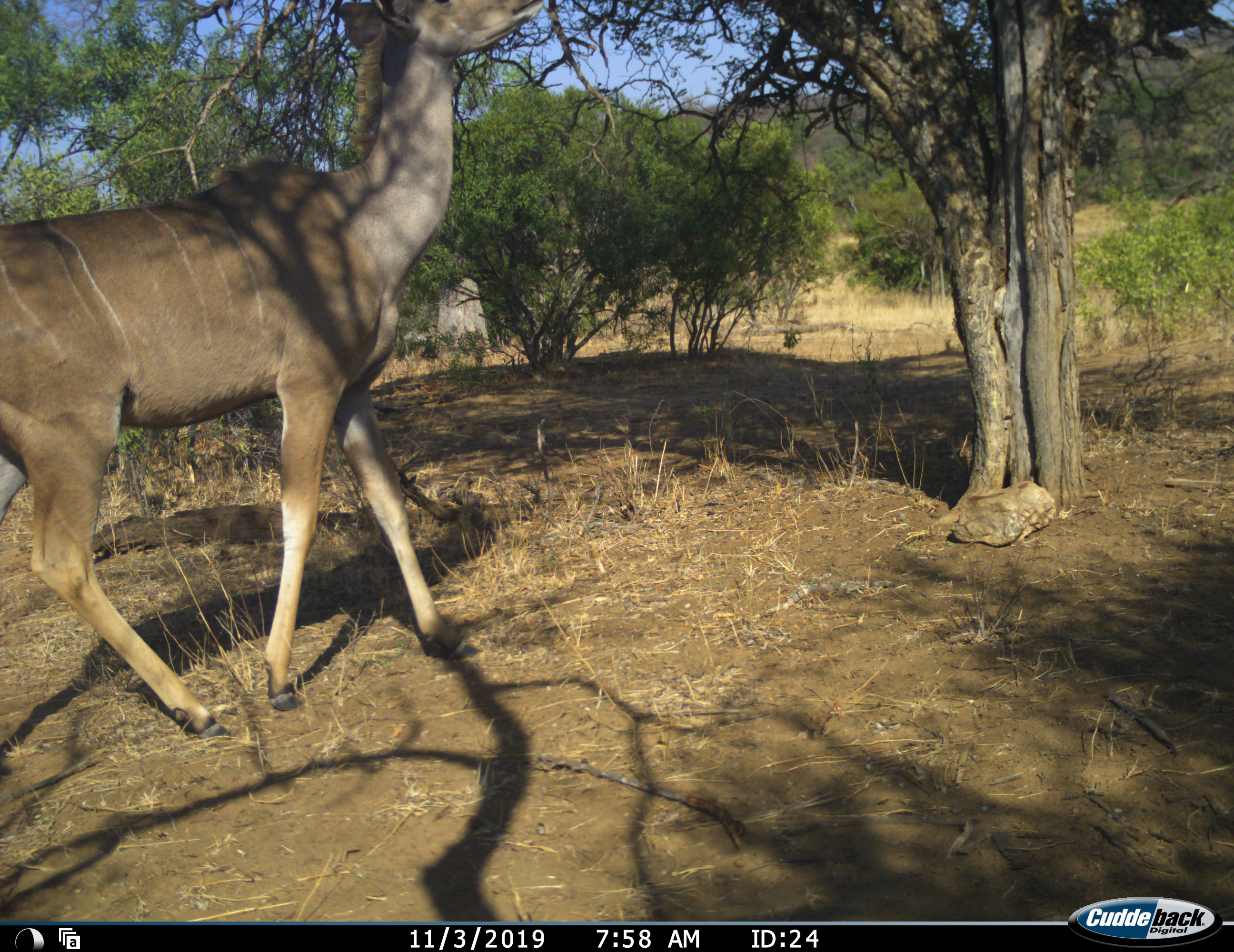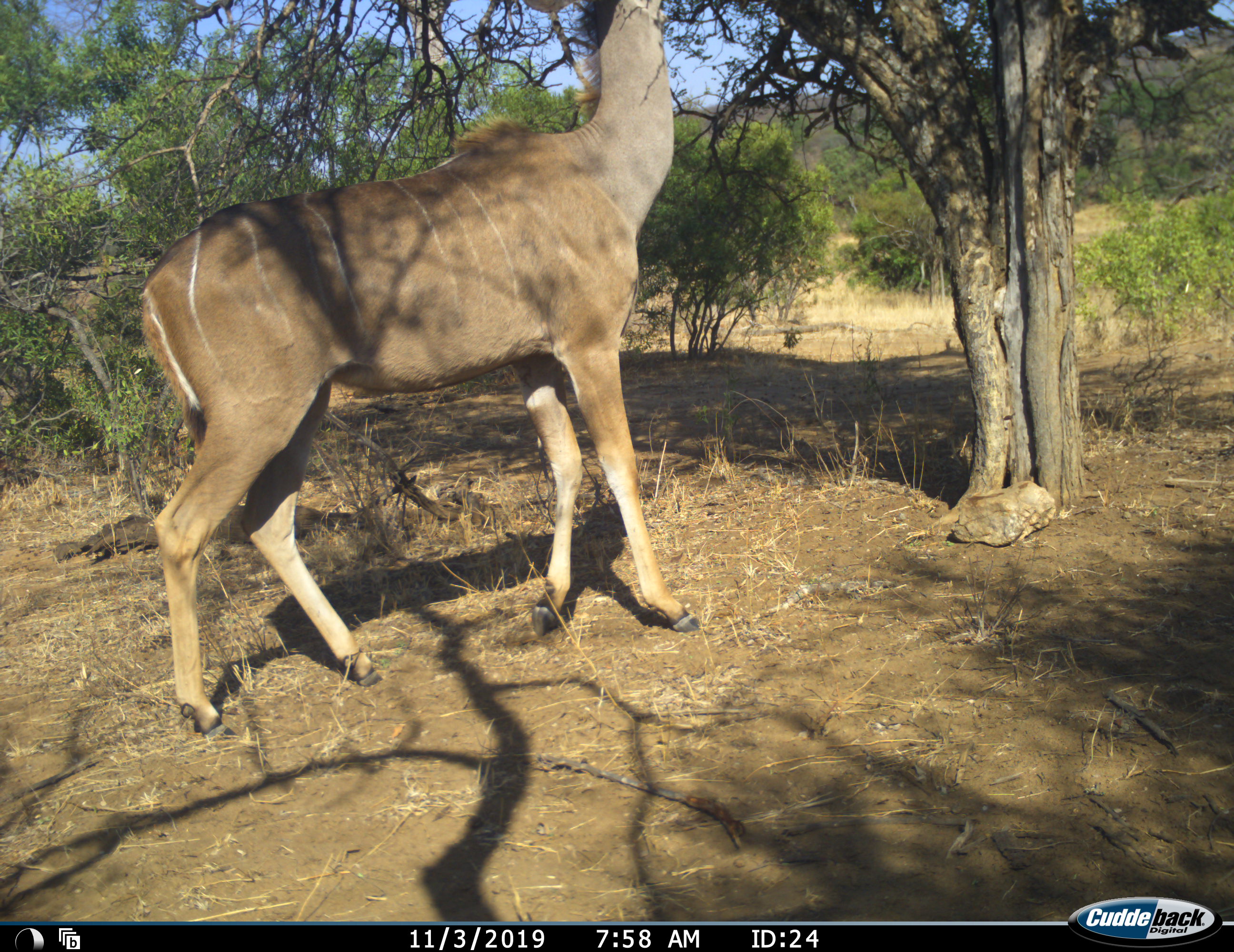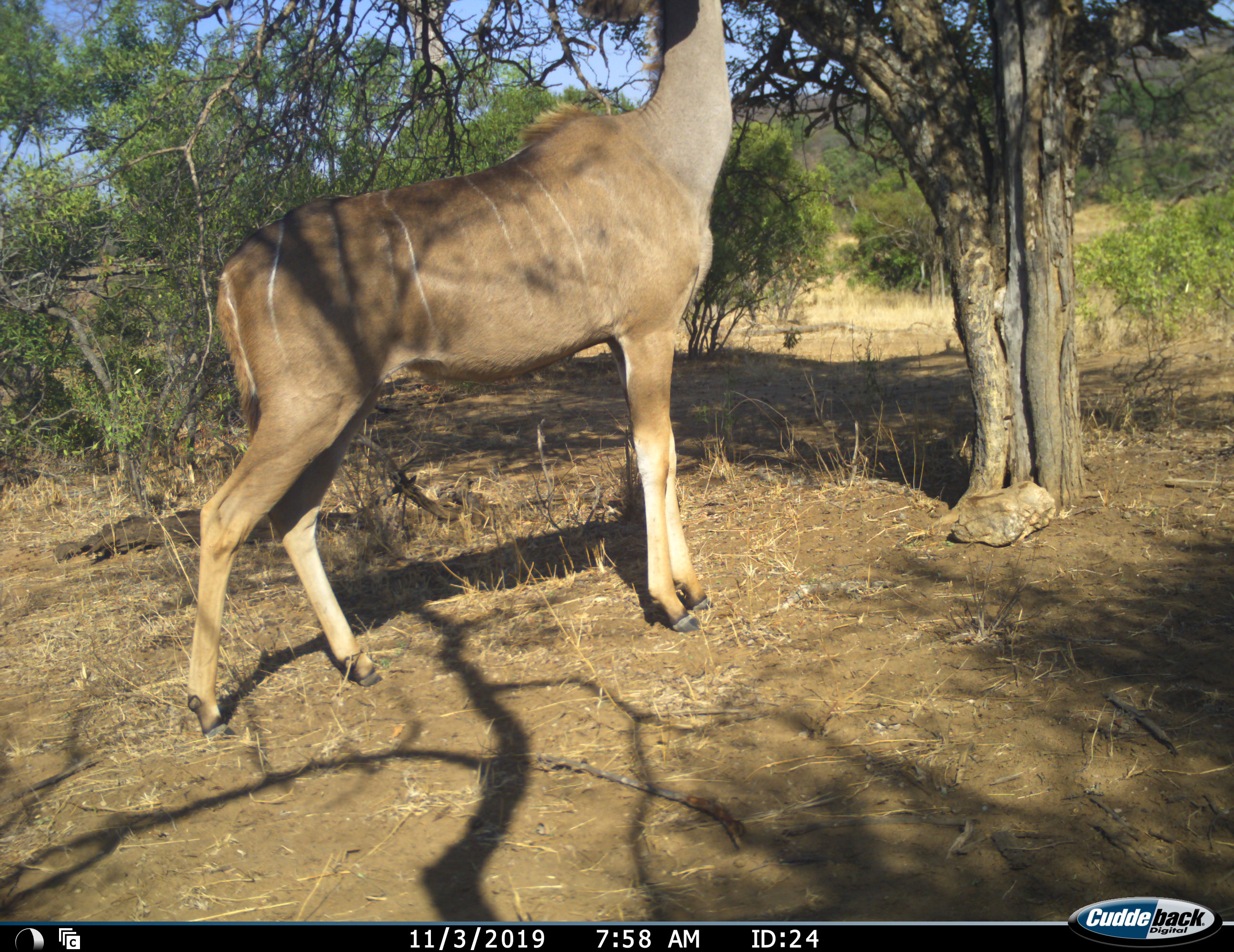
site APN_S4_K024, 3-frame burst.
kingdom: Animalia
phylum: Chordata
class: Mammalia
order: Artiodactyla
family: Bovidae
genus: Tragelaphus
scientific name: Tragelaphus angasii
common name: nyala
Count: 1.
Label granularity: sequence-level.